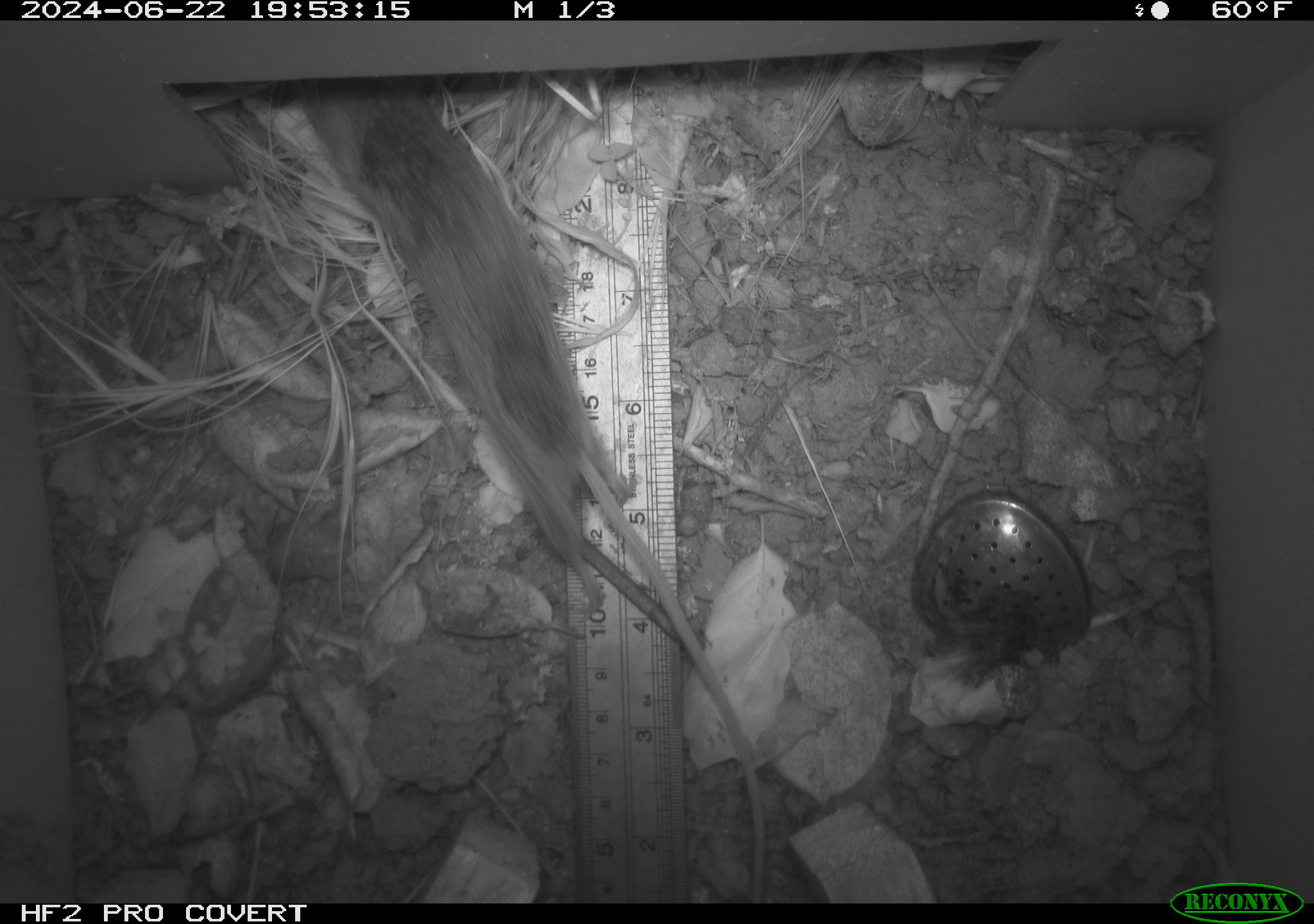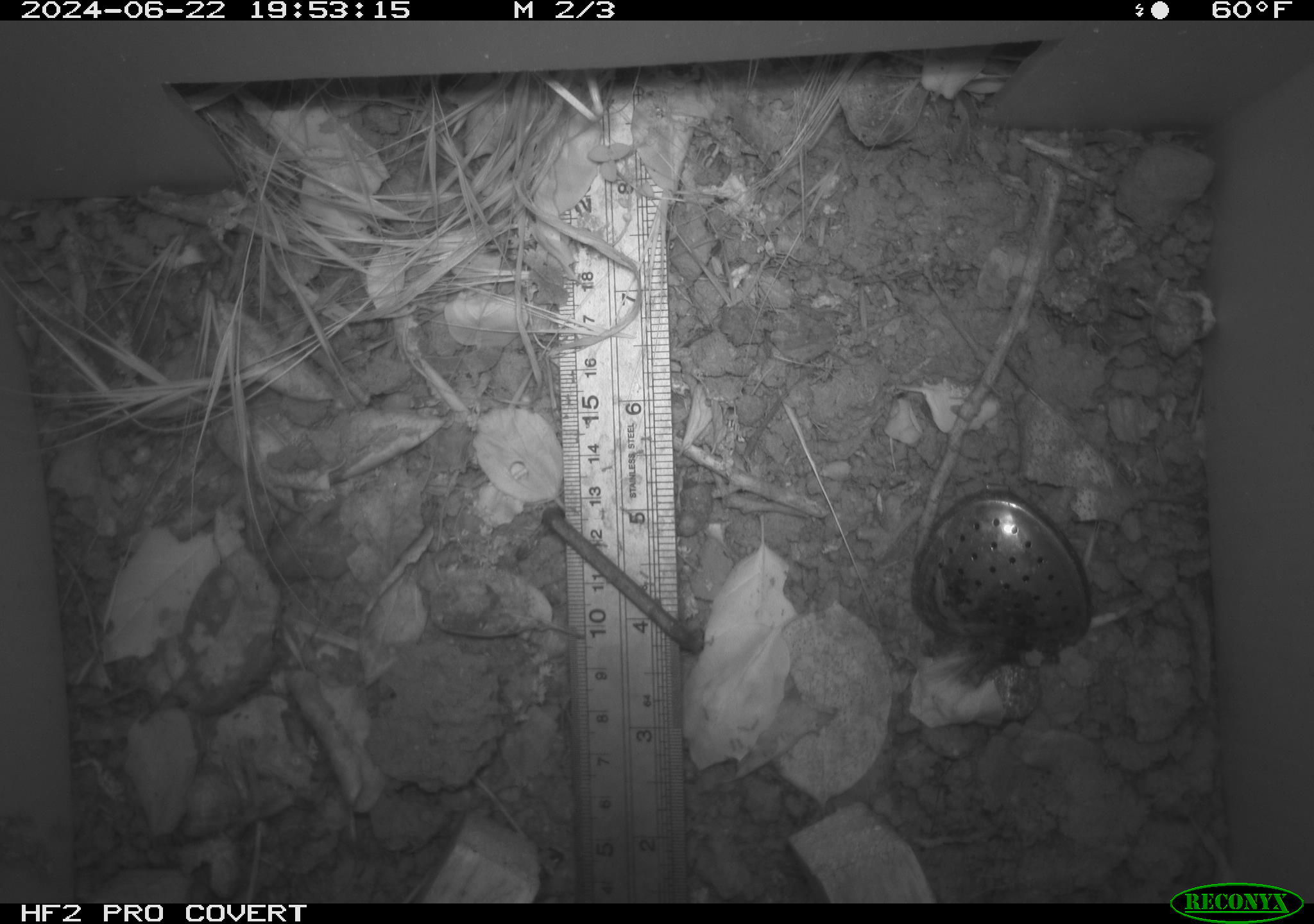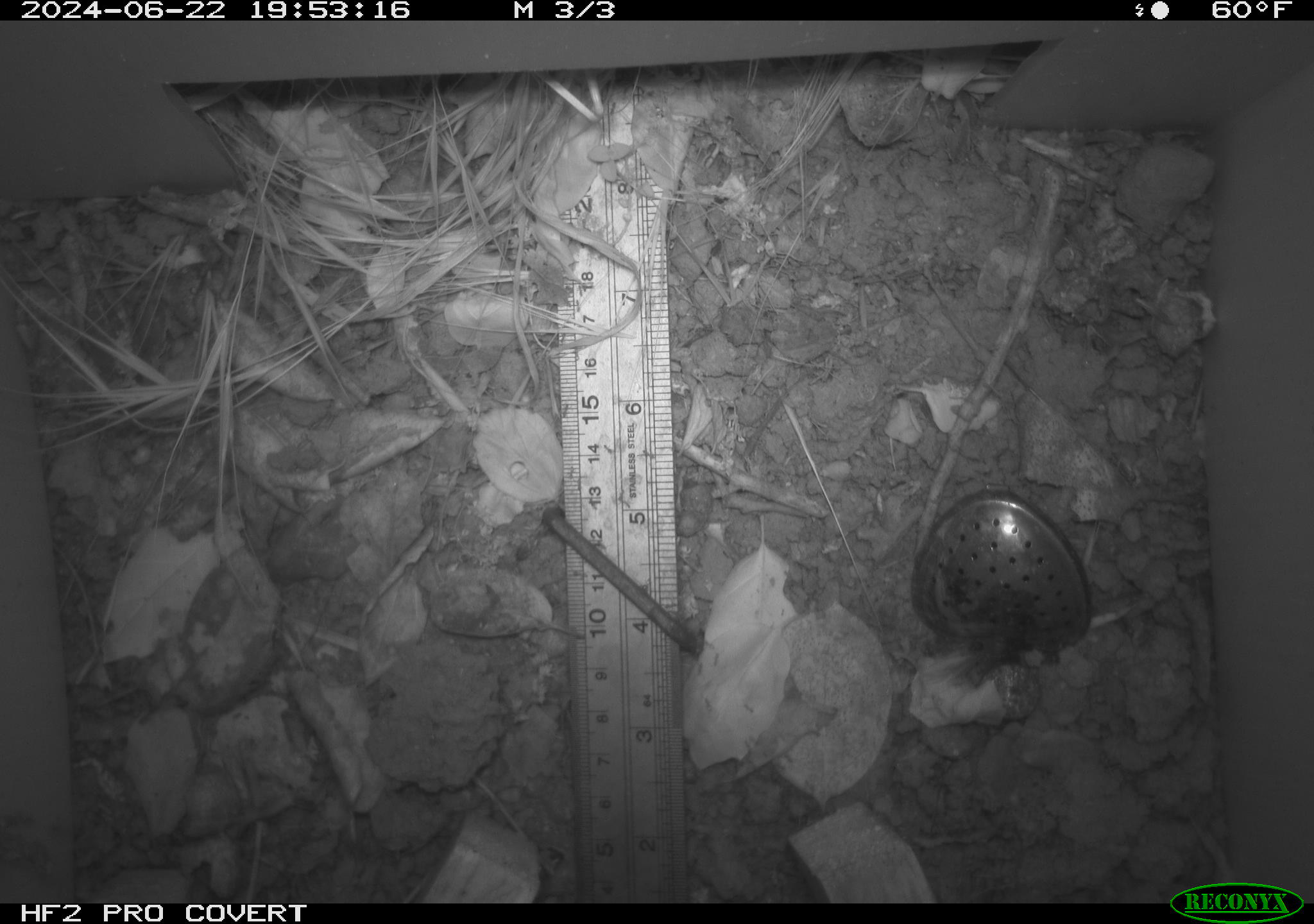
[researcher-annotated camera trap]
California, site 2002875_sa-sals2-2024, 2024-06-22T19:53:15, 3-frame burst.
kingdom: Animalia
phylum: Chordata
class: Mammalia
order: Rodentia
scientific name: Rodentia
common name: rodent